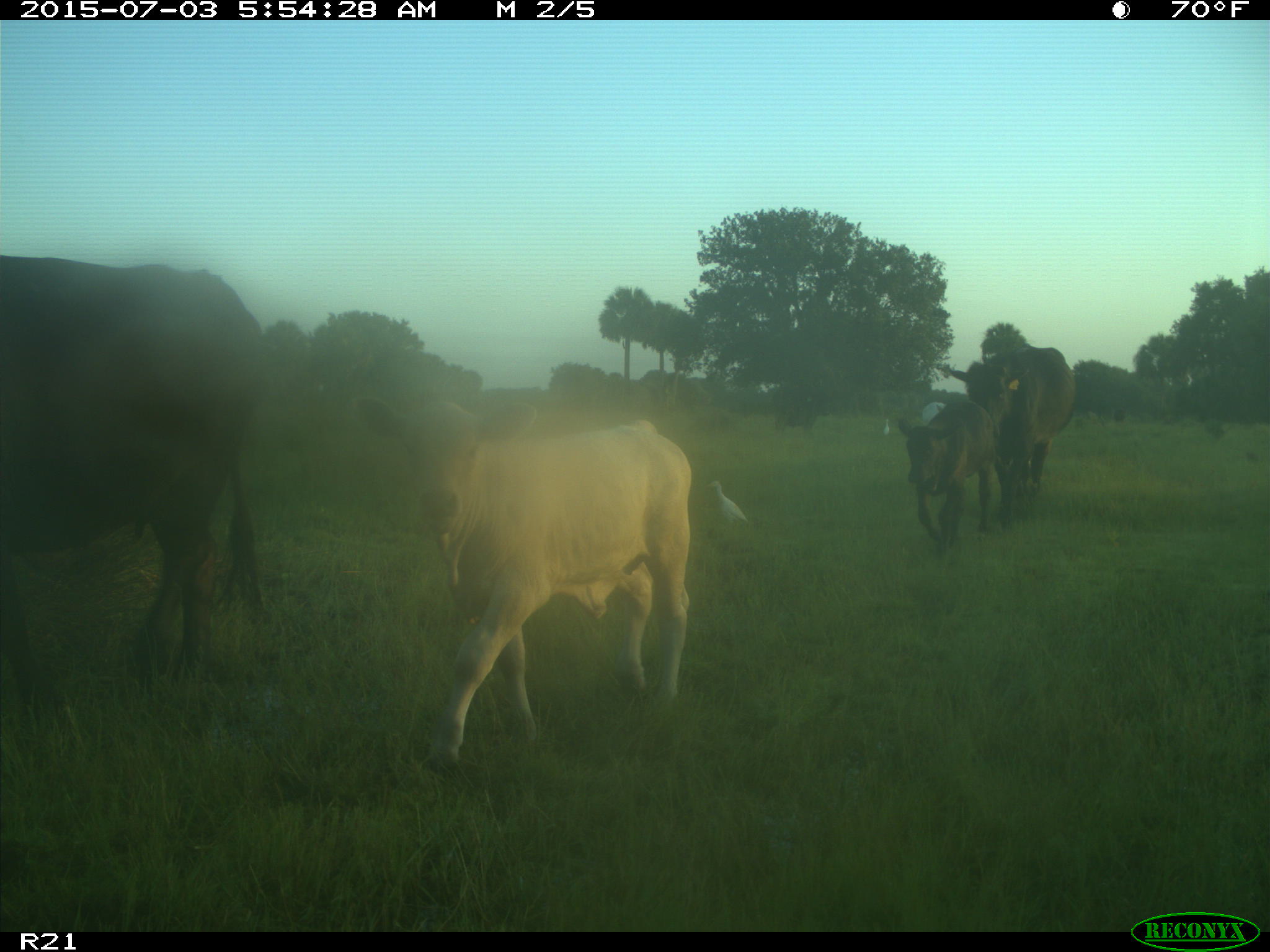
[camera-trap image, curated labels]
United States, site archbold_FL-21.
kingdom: Animalia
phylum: Chordata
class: Mammalia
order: Artiodactyla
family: Bovidae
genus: Bos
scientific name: Bos taurus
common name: domestic cow